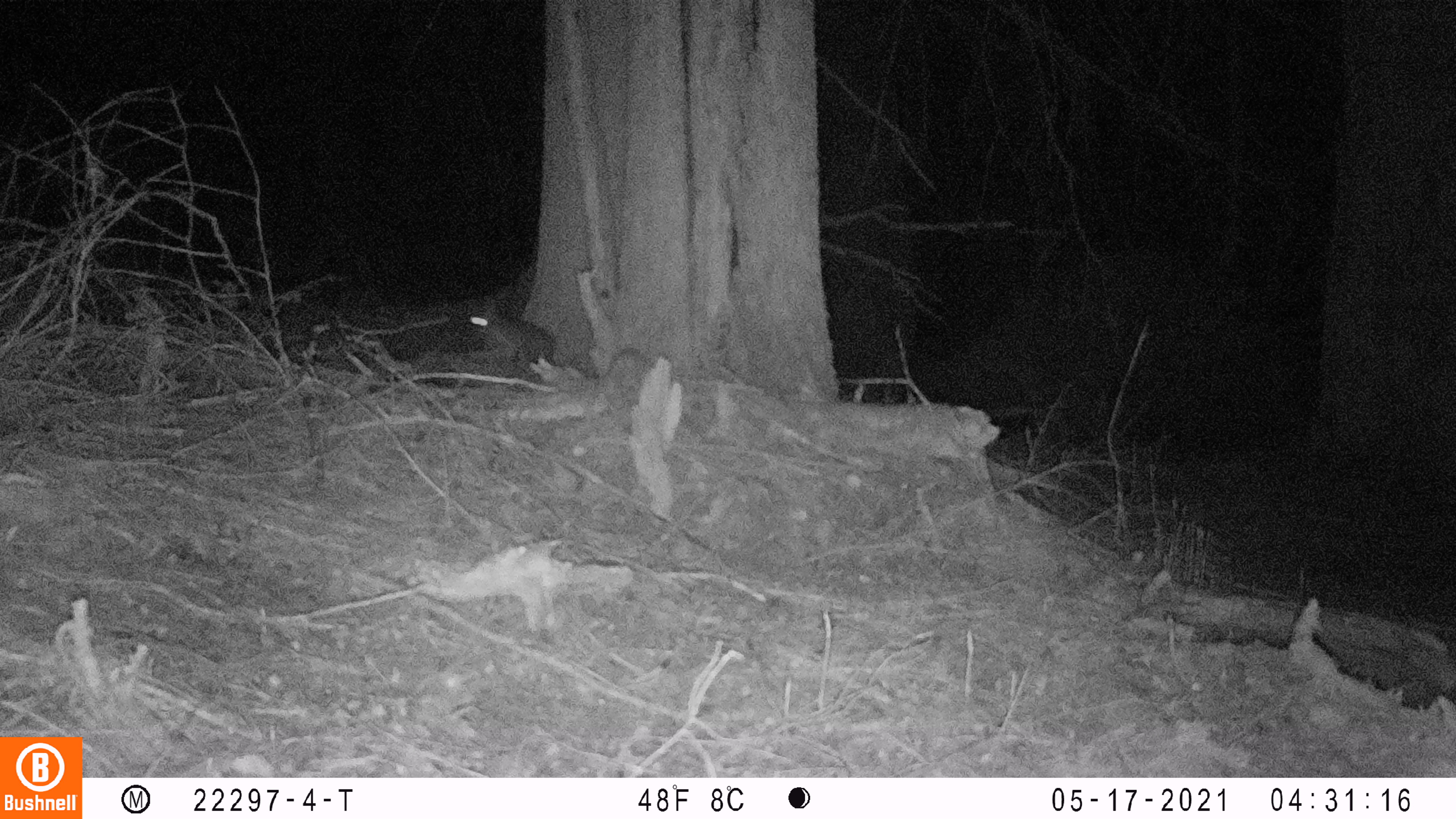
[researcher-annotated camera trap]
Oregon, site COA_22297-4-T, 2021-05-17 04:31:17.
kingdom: Animalia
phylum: Chordata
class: Mammalia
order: Lagomorpha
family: Leporidae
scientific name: Leporidae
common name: hares and rabbits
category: leporidae family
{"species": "leporidae family (hares and rabbits) (Leporidae)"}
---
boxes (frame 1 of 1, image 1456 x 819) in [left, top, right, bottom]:
leporidae family: [454, 282, 574, 382]